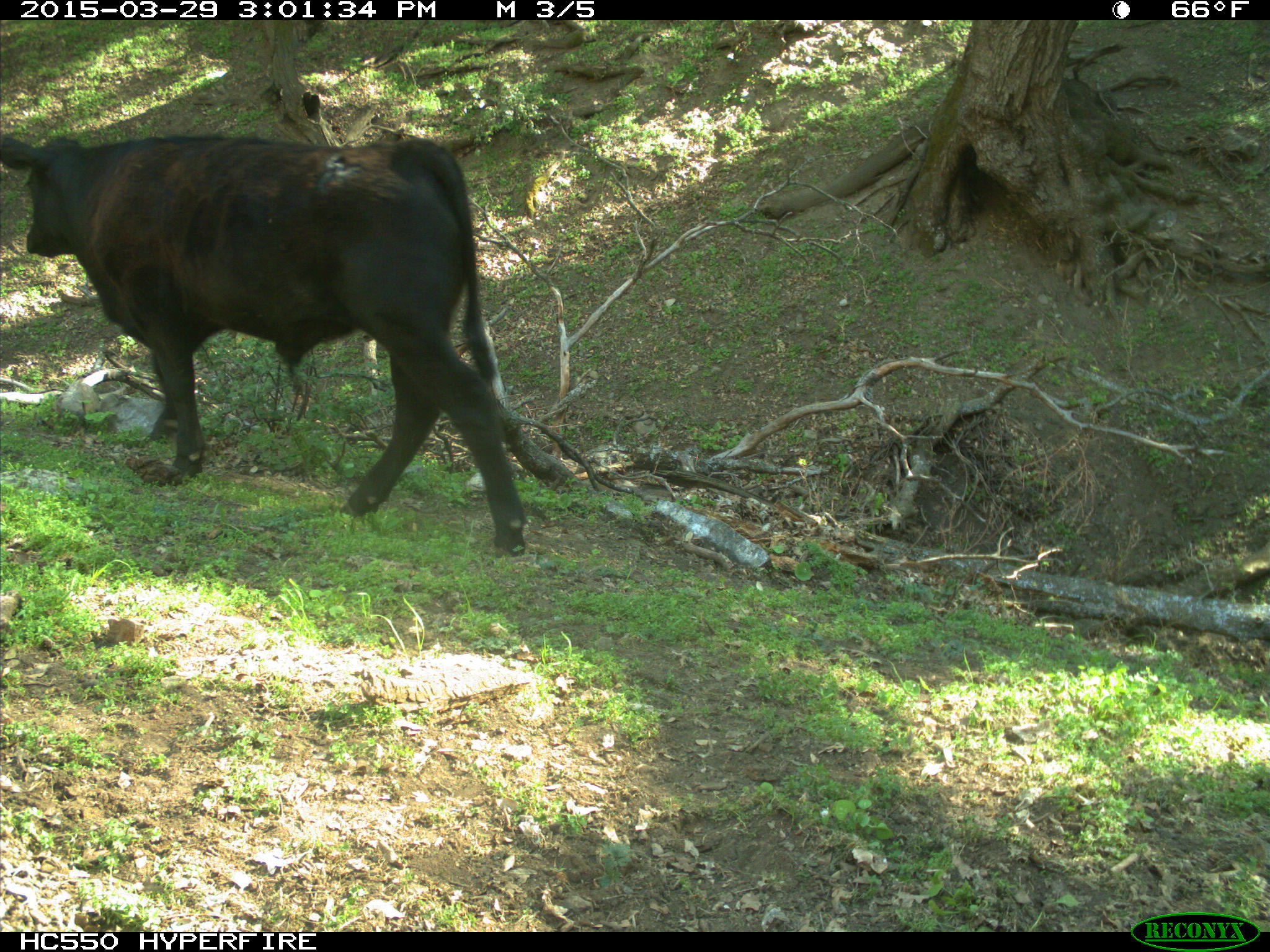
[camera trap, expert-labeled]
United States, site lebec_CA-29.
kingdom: Animalia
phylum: Chordata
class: Mammalia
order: Artiodactyla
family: Bovidae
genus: Bos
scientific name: Bos taurus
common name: domestic cow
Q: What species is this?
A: Bos taurus (domestic cow).